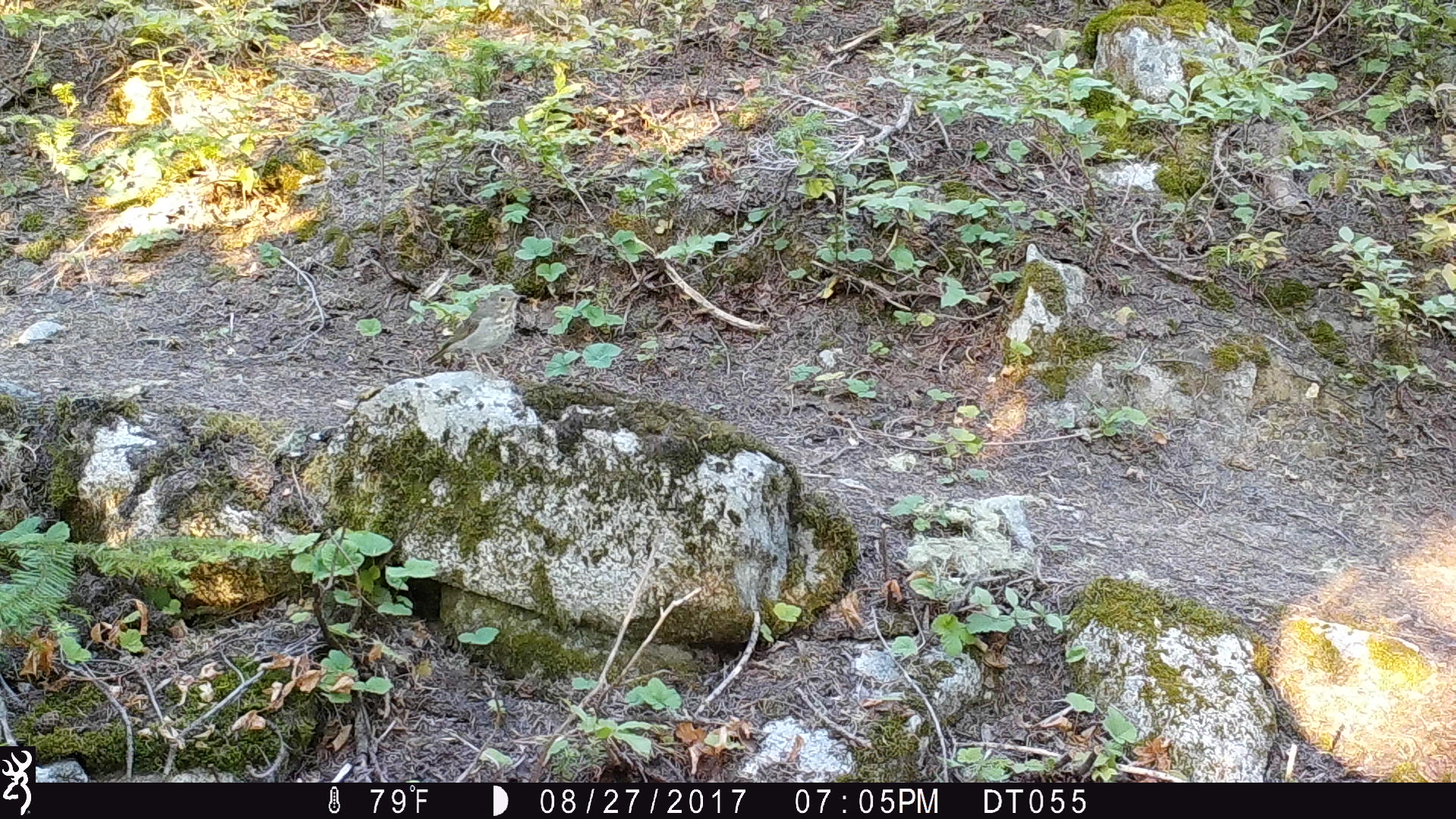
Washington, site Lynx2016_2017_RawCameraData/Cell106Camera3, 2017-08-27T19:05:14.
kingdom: Animalia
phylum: Chordata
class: Aves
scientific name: Aves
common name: birds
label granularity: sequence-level